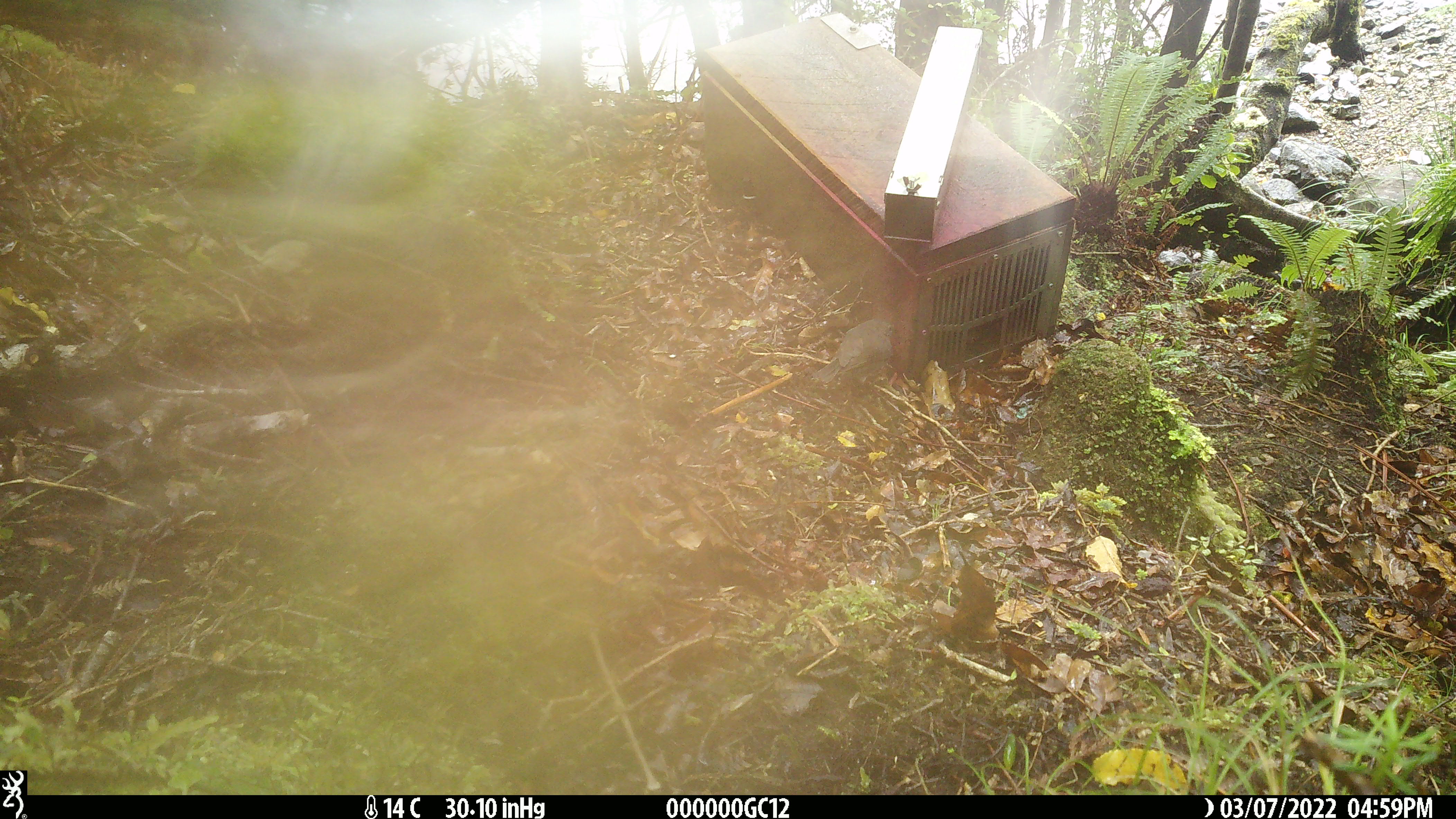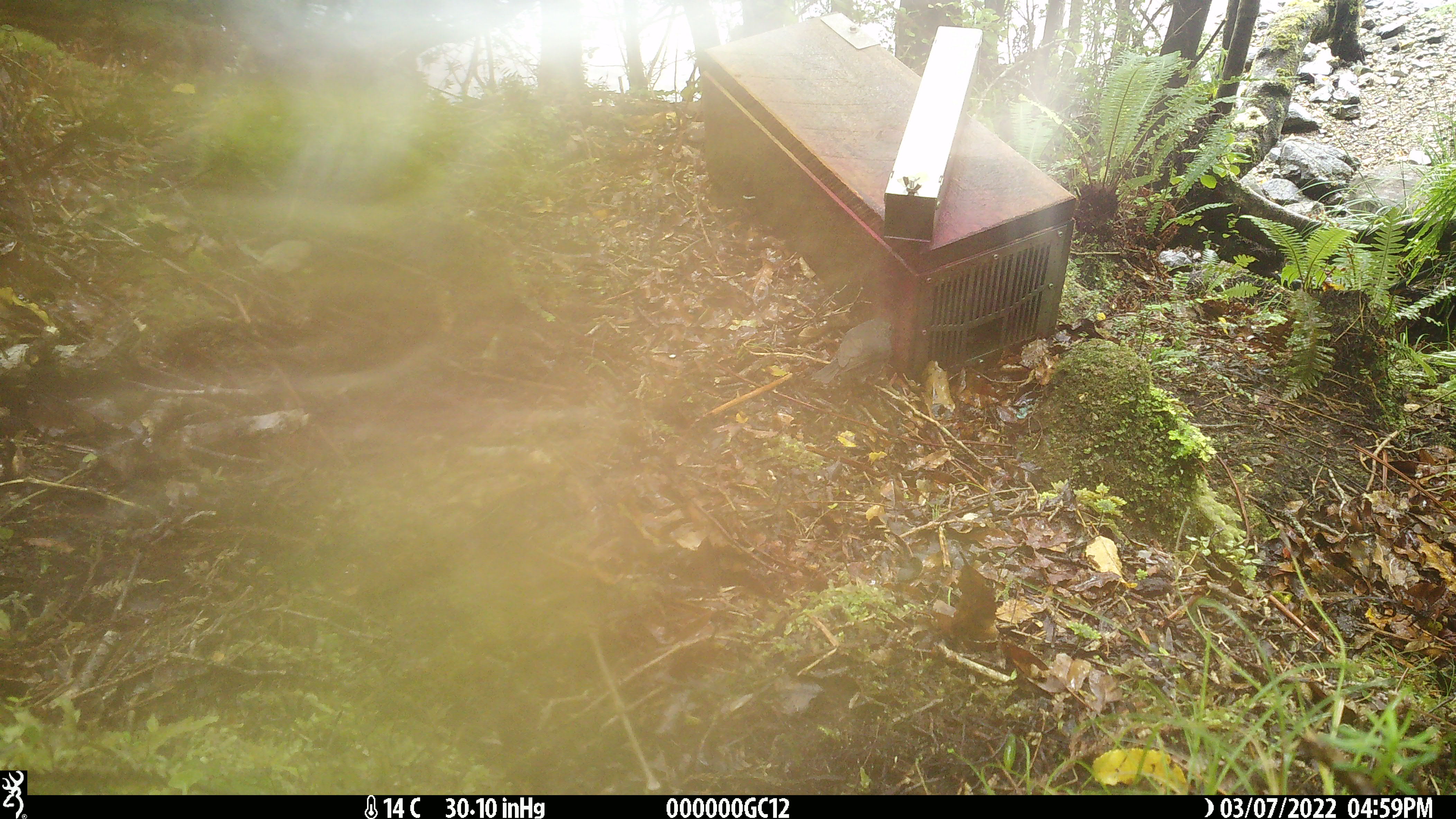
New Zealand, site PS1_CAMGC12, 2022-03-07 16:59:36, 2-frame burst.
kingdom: Animalia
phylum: Chordata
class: Aves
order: Passeriformes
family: Petroicidae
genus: Petroica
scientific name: Petroica australis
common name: new zealand robin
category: robin